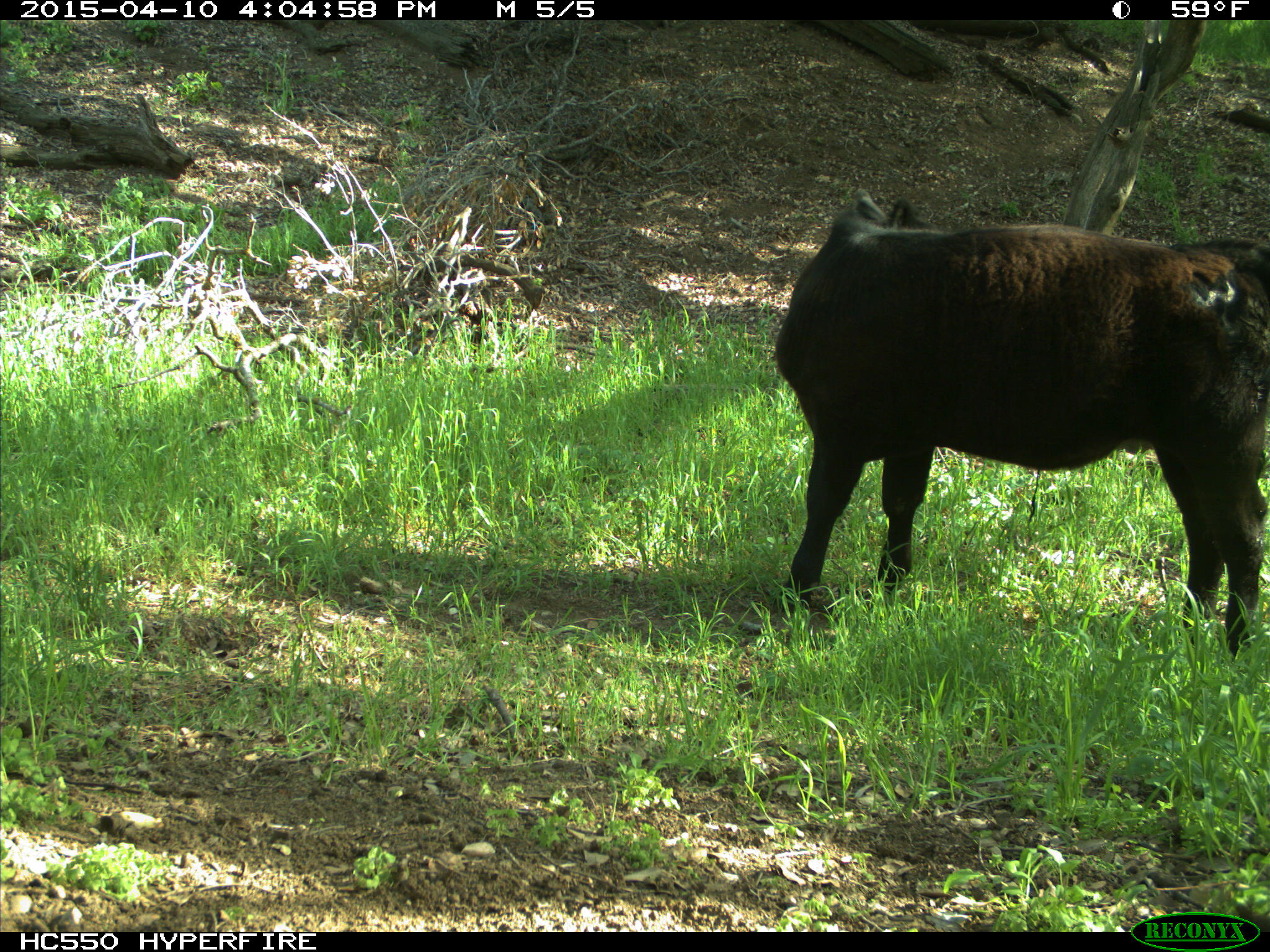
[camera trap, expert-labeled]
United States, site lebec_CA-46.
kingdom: Animalia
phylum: Chordata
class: Mammalia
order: Artiodactyla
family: Bovidae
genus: Bos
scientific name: Bos taurus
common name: domestic cow